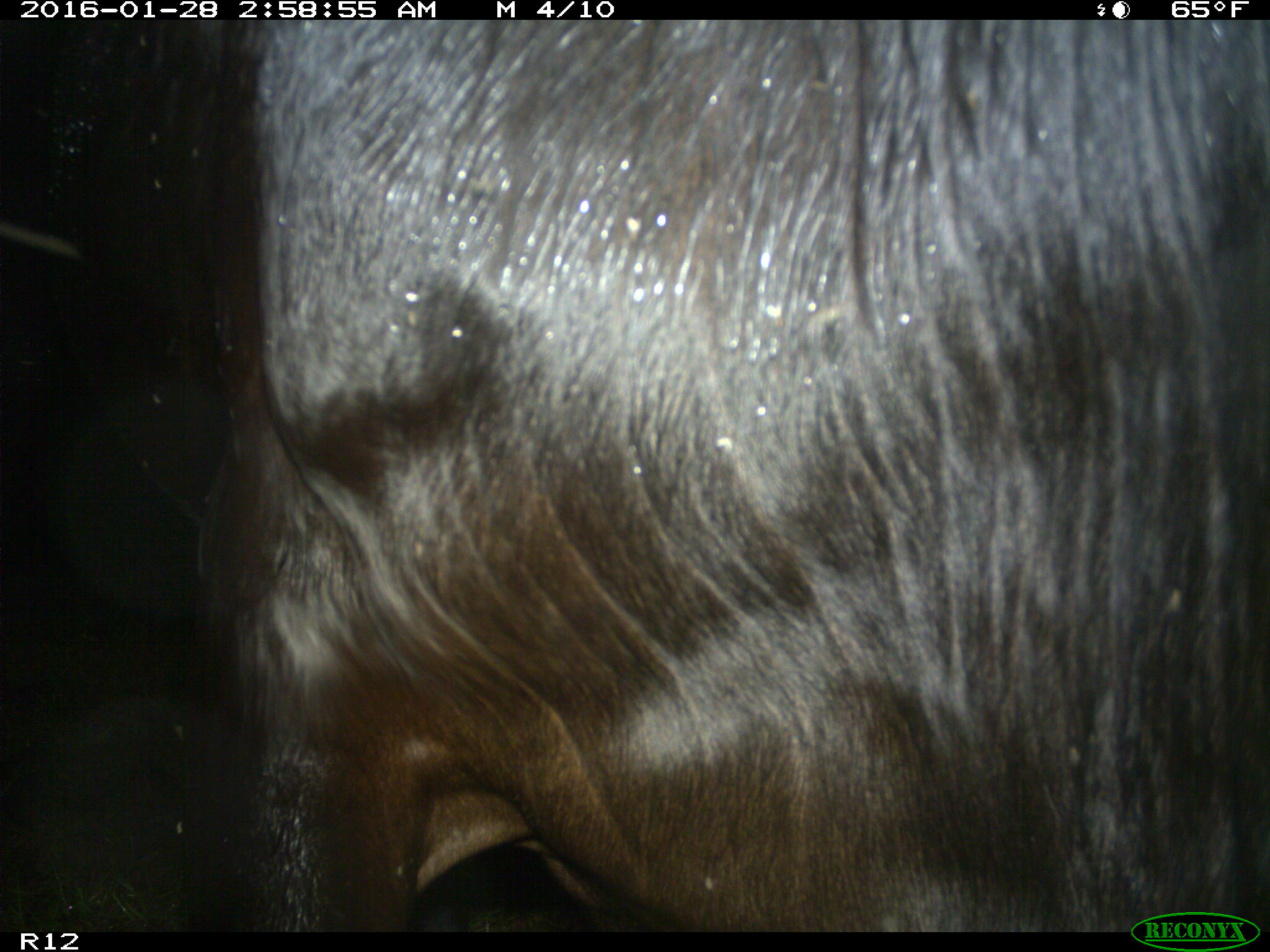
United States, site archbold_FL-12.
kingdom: Animalia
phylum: Chordata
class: Mammalia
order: Artiodactyla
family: Bovidae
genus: Bos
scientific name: Bos taurus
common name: domestic cow